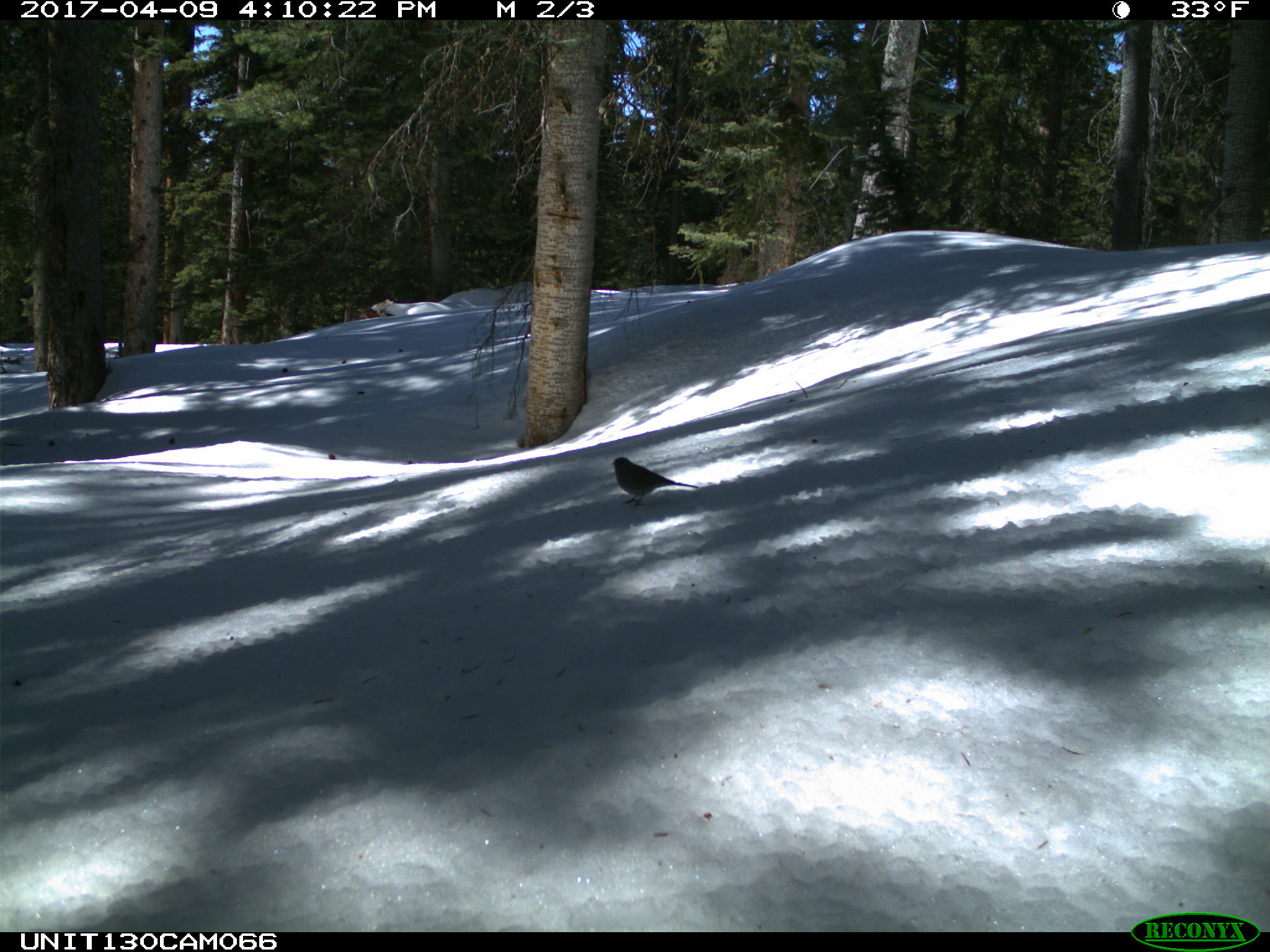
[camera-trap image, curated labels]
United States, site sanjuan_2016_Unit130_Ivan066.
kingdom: Animalia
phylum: Chordata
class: Aves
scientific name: Aves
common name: birds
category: unidentified bird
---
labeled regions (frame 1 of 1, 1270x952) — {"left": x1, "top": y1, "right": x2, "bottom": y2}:
animal: {"left": 610, "top": 456, "right": 701, "bottom": 508}